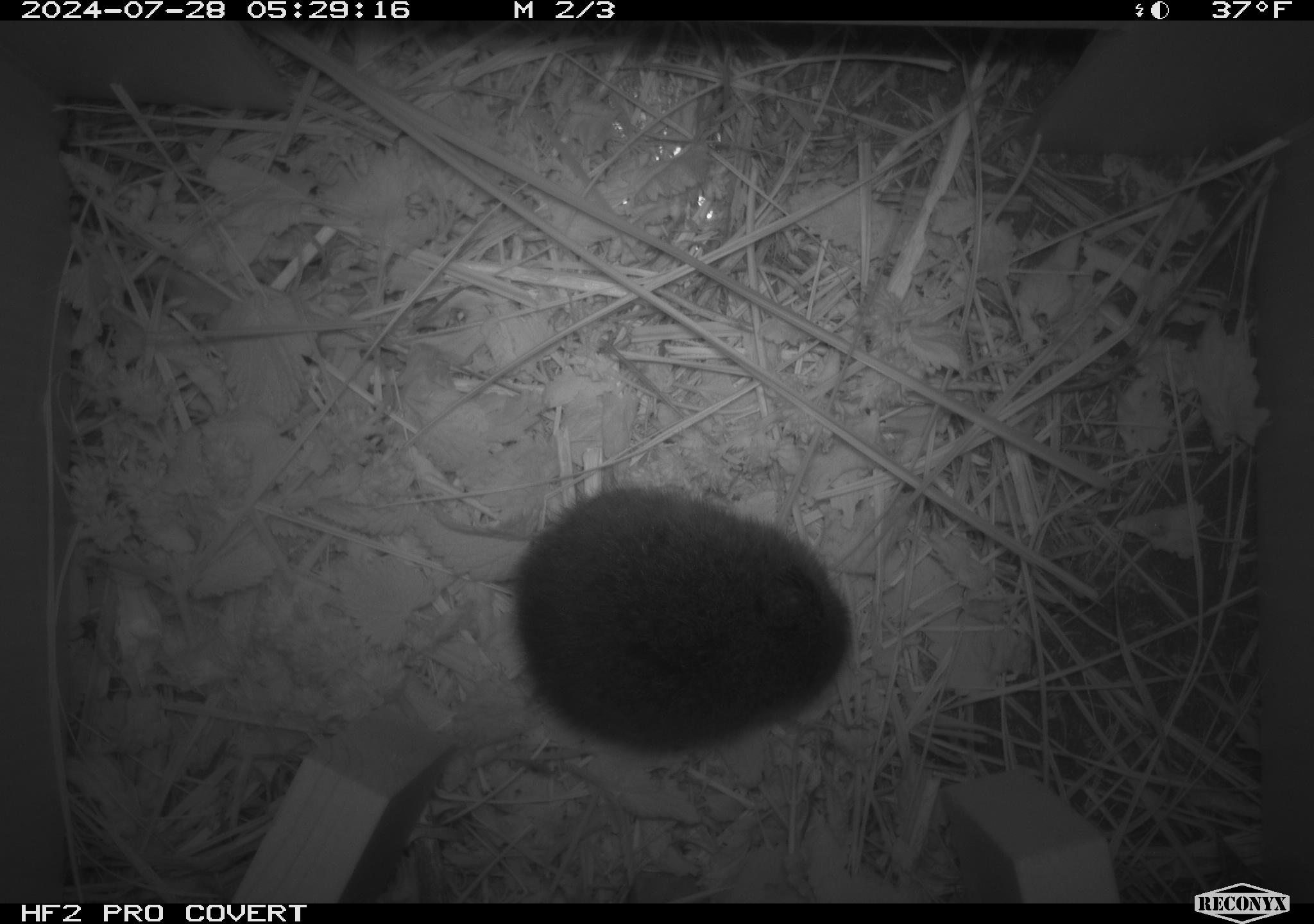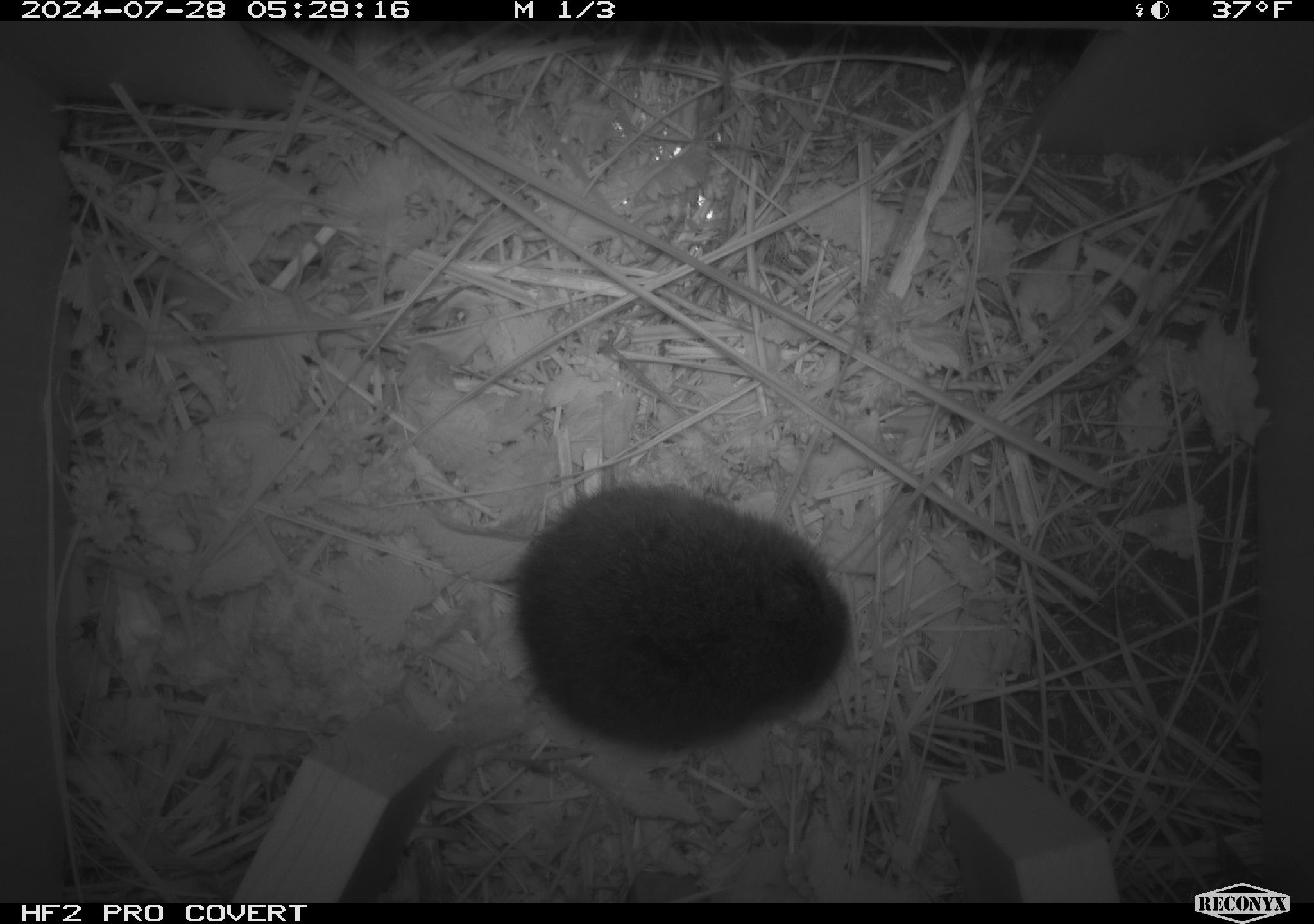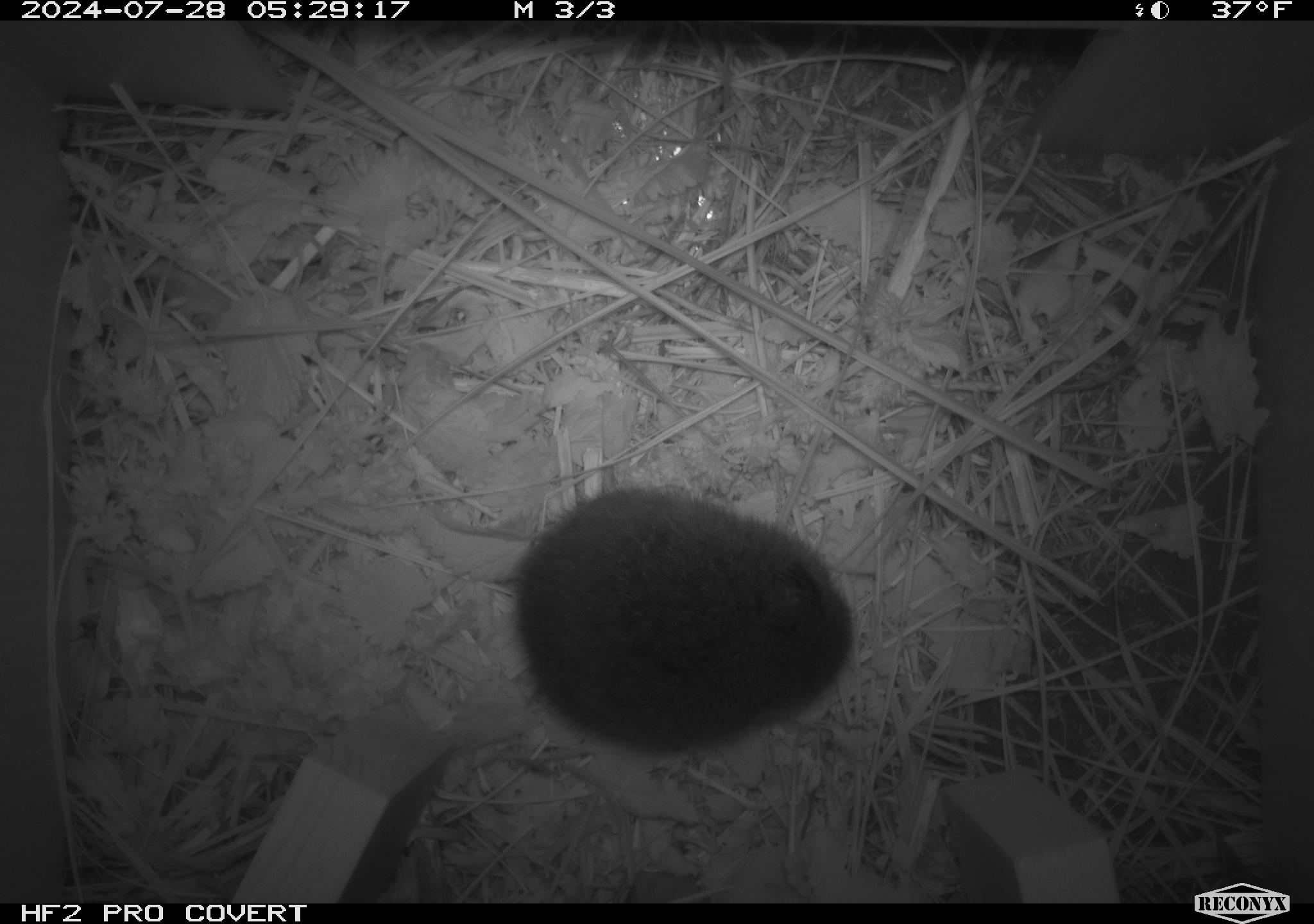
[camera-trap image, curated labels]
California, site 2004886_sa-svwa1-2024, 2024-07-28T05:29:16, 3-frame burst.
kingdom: Animalia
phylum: Chordata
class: Mammalia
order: Rodentia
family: Cricetidae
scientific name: Arvicolinae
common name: voles, lemmings, and muskrats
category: arvicolinae subfamily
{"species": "arvicolinae subfamily (voles, lemmings, and muskrats) (Arvicolinae)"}